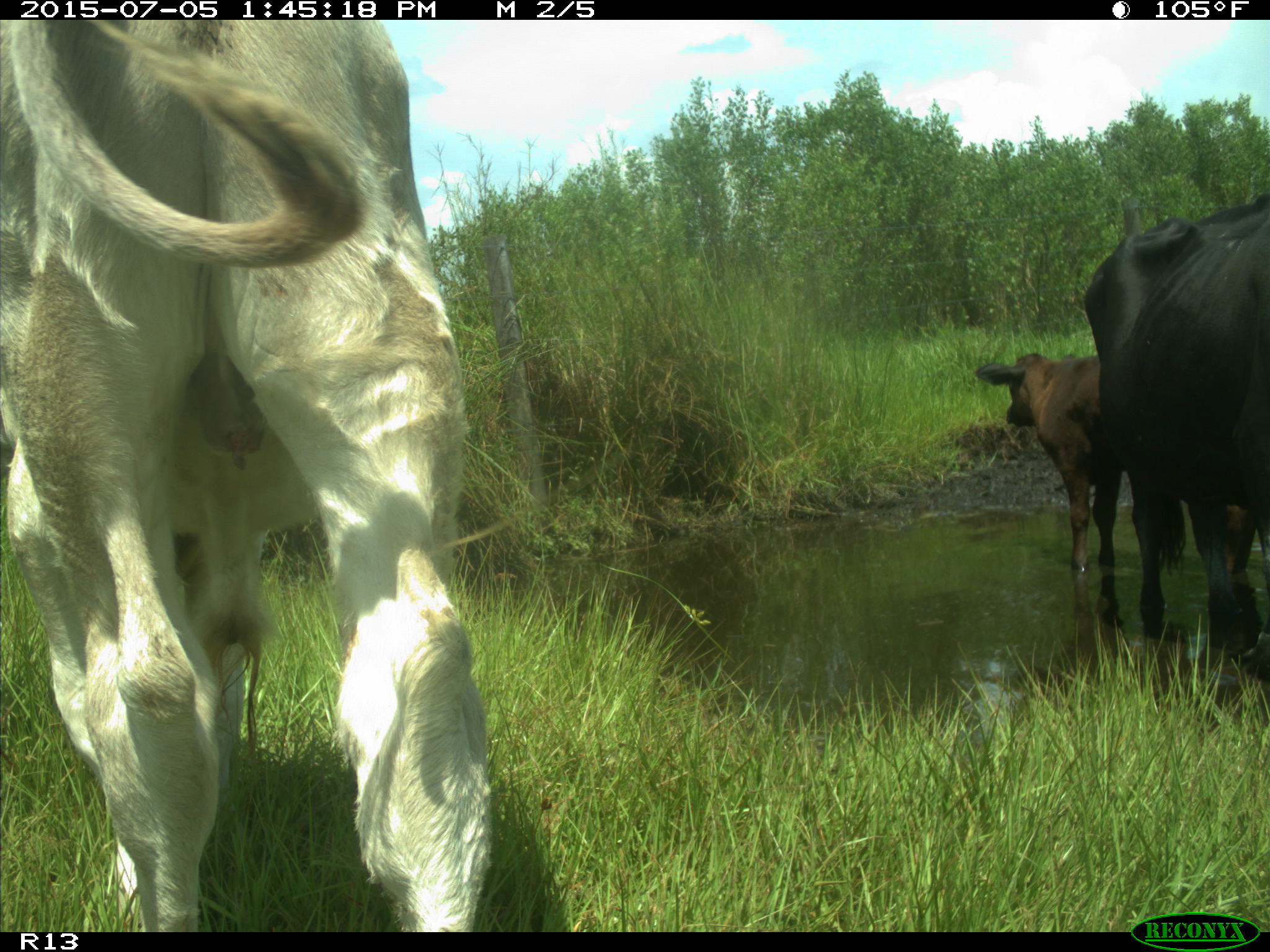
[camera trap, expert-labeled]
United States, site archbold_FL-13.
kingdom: Animalia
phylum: Chordata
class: Mammalia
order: Artiodactyla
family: Bovidae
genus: Bos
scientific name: Bos taurus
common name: domestic cow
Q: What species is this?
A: Bos taurus (domestic cow).